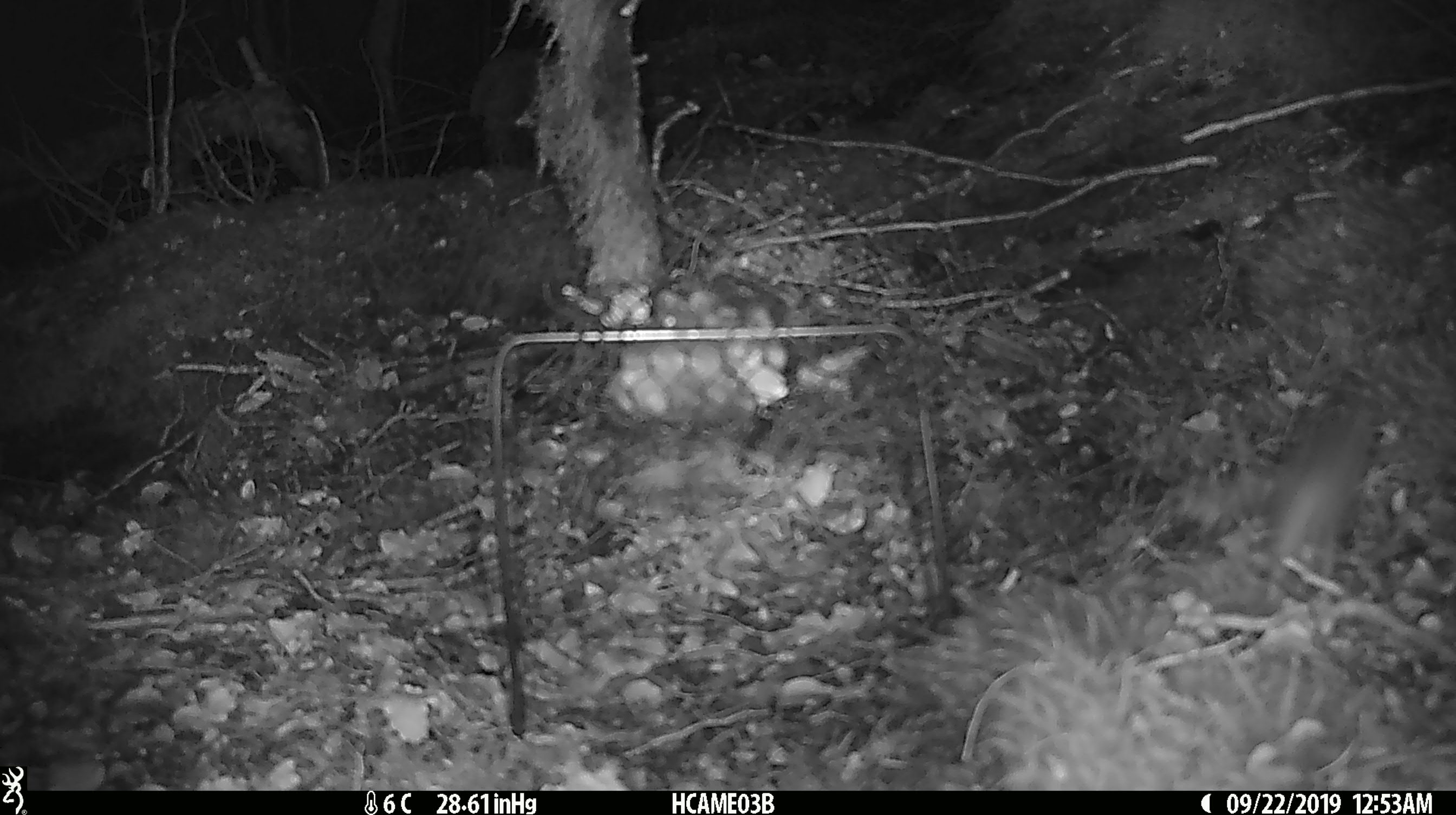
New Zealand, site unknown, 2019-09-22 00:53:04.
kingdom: Animalia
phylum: Chordata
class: Mammalia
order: Rodentia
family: Muridae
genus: Mus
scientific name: Mus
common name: mouse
Mouse (Mus).